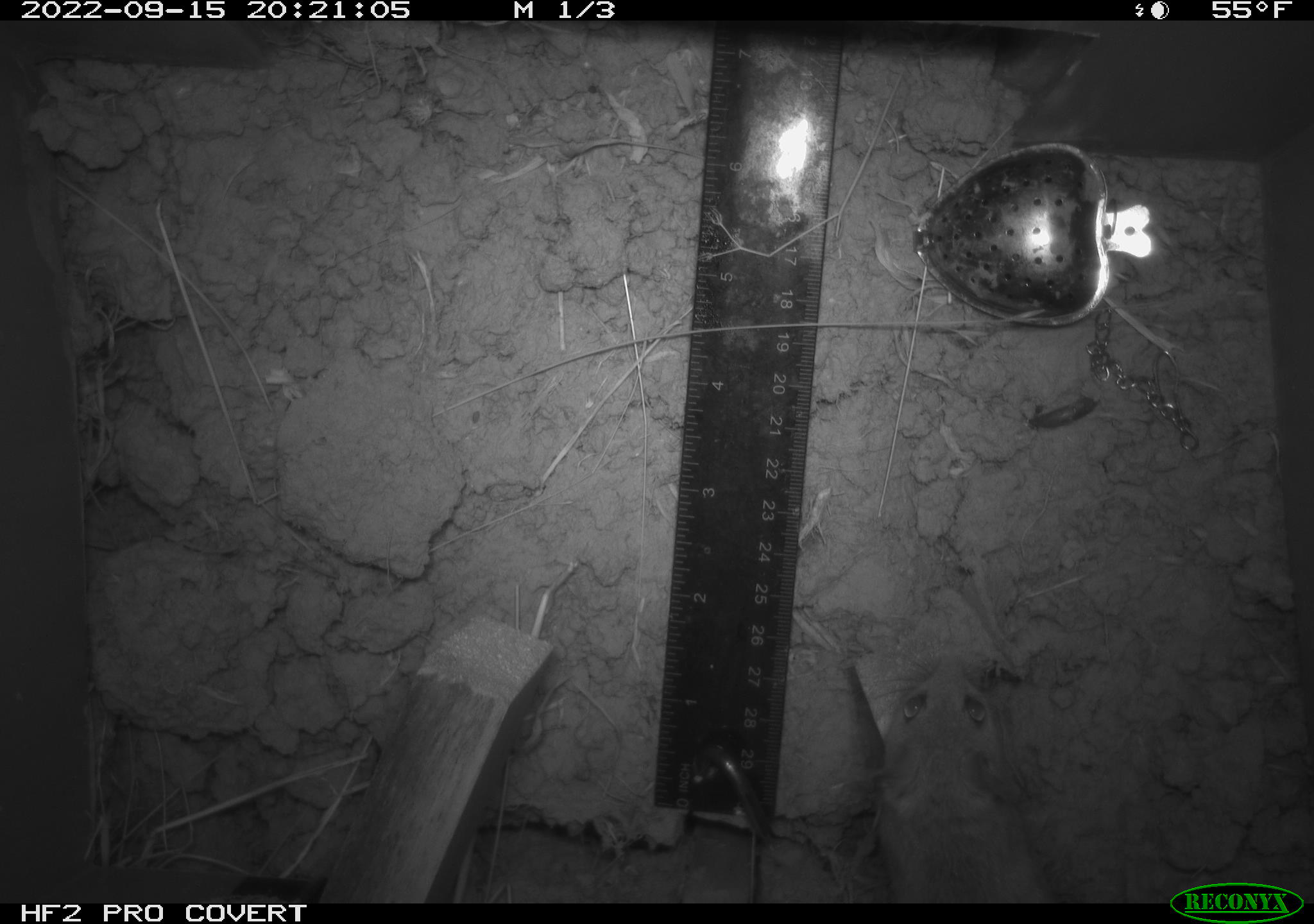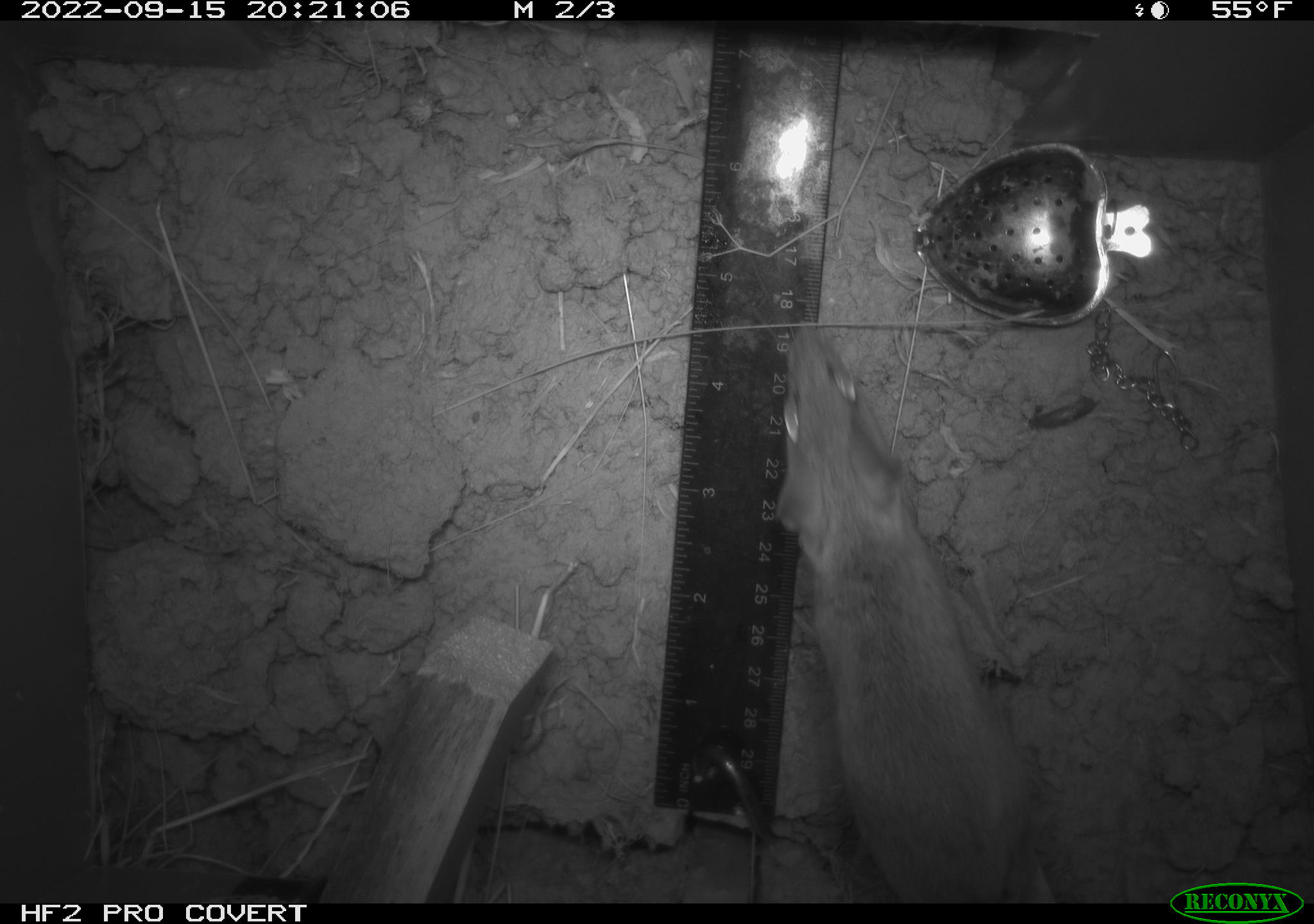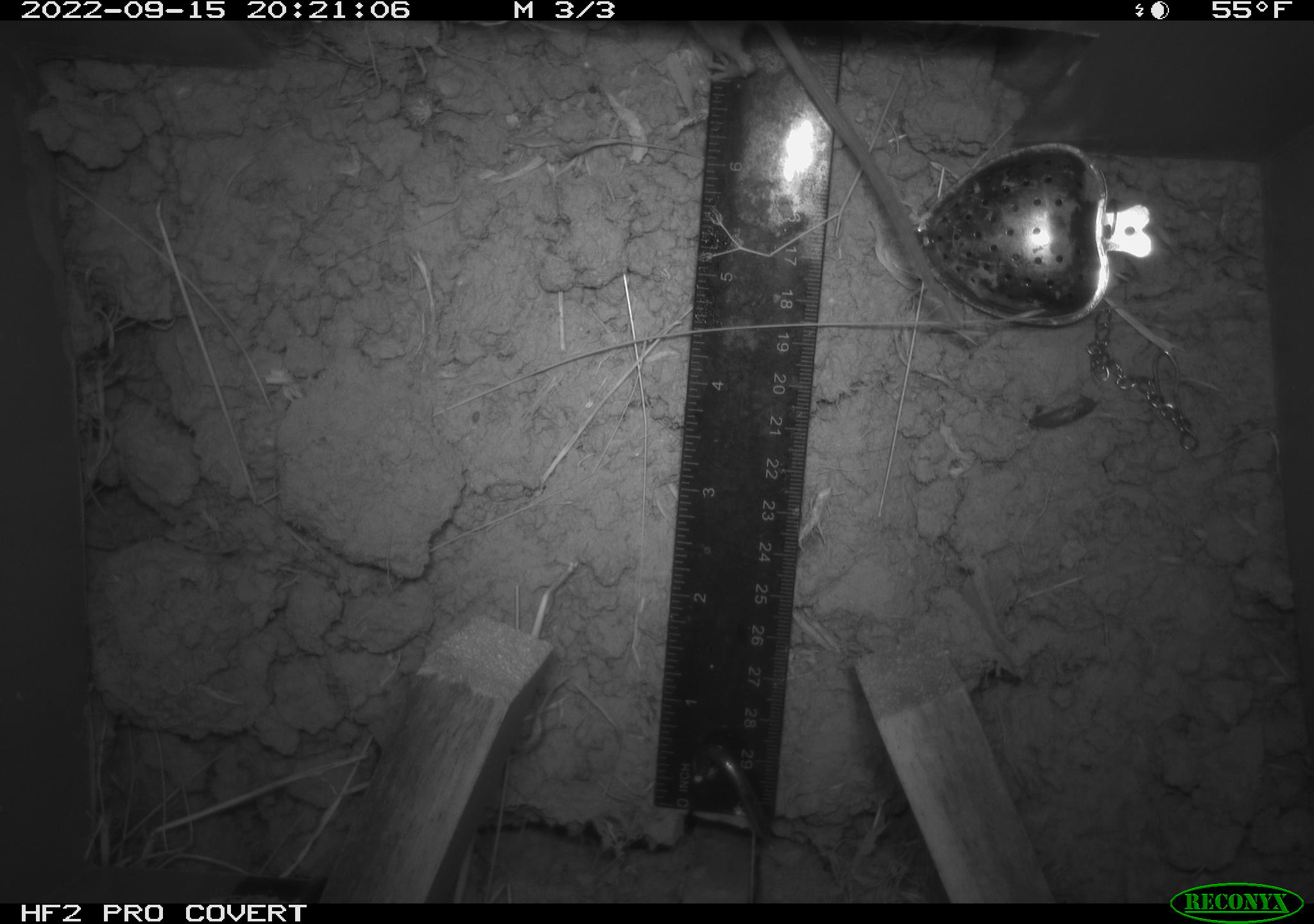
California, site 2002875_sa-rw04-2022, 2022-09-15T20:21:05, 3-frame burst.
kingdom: Animalia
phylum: Chordata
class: Mammalia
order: Rodentia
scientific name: Rodentia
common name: mouse species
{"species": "mouse species (Rodentia)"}